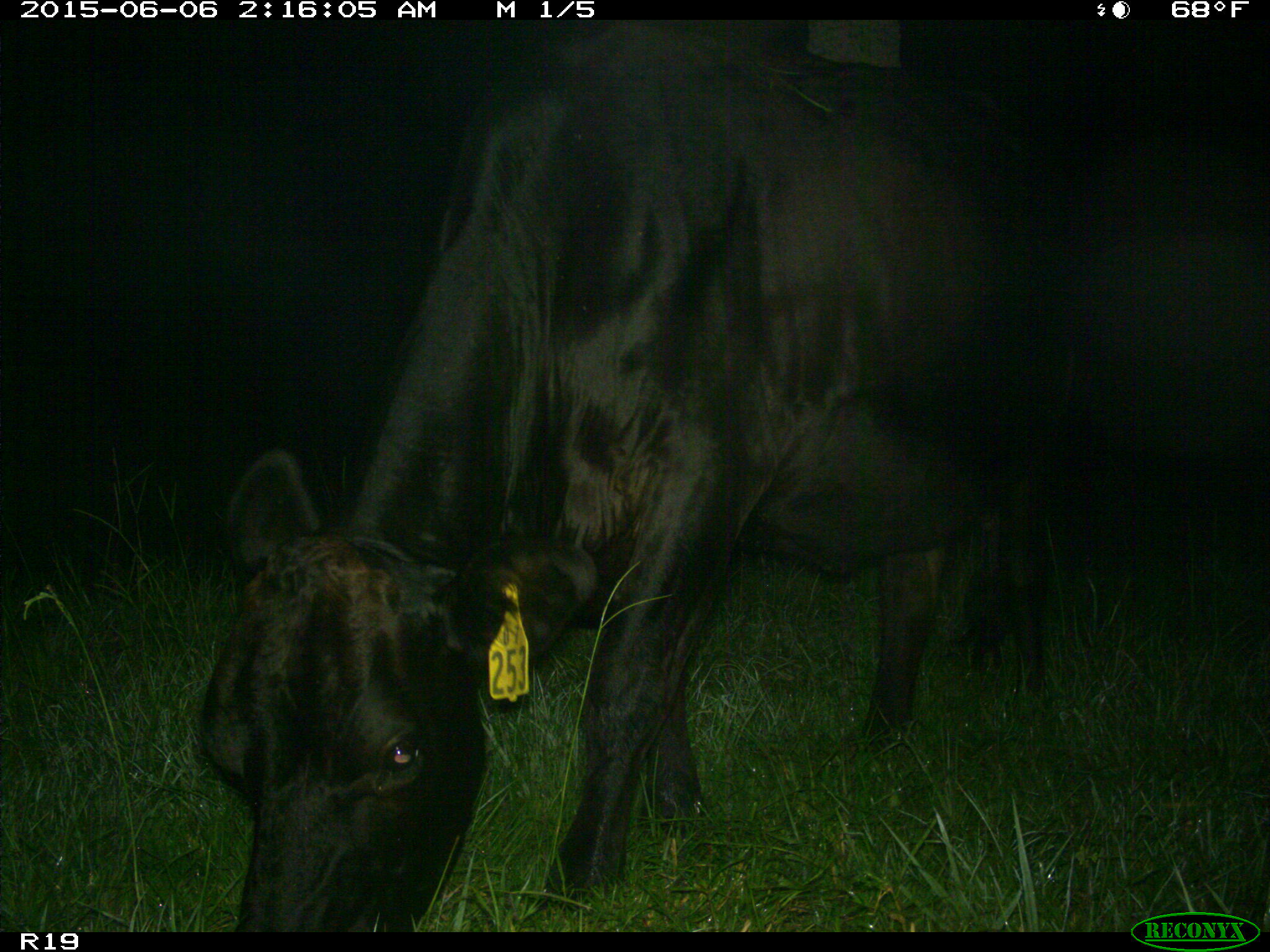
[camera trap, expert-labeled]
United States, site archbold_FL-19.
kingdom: Animalia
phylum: Chordata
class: Mammalia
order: Artiodactyla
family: Bovidae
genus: Bos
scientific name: Bos taurus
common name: domestic cow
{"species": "Bos taurus (domestic cow)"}